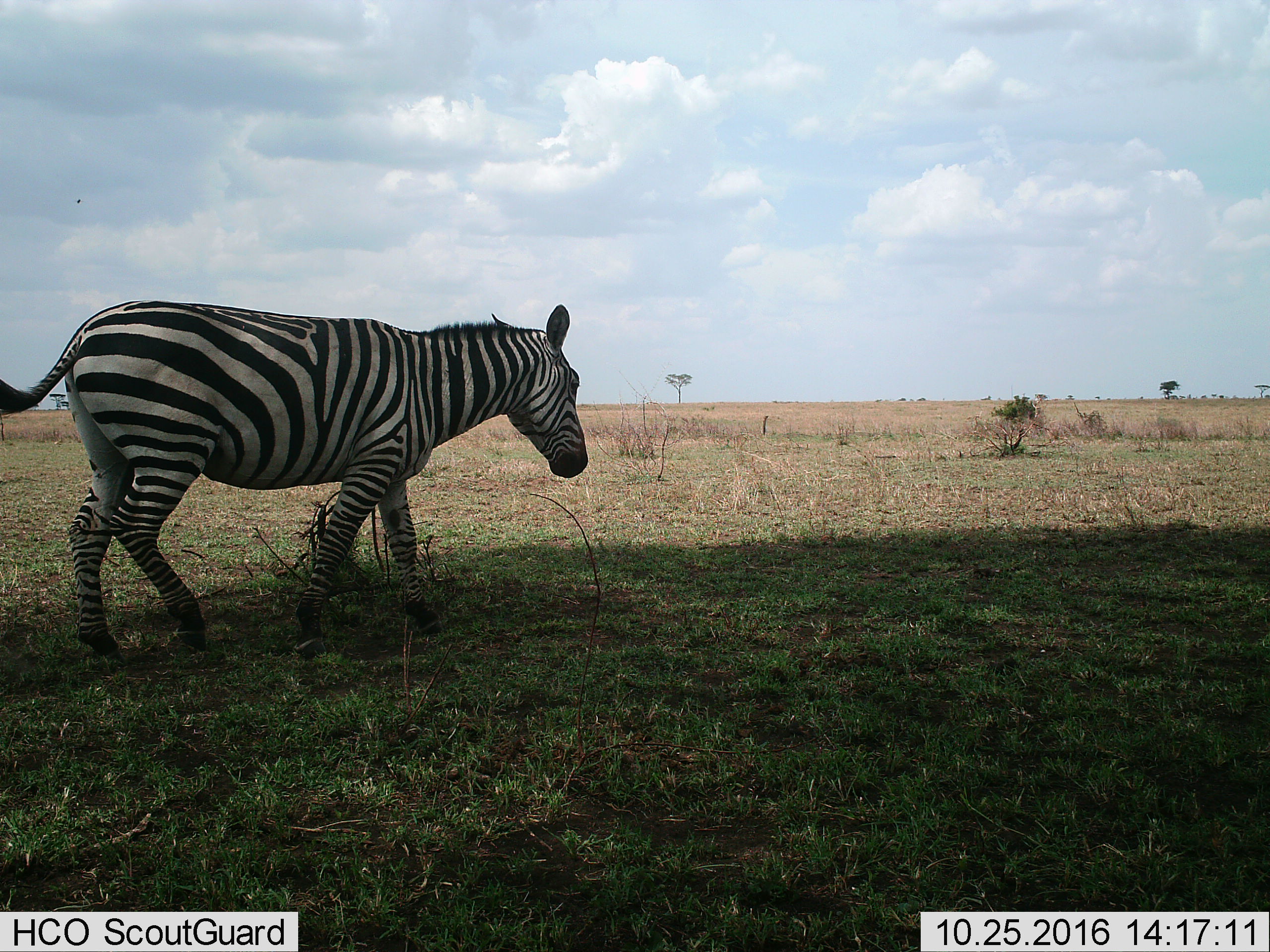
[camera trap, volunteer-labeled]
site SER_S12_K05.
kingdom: Animalia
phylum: Chordata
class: Mammalia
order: Perissodactyla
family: Equidae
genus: Equus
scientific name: Equus quagga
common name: plains zebra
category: zebraplains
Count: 1.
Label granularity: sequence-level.